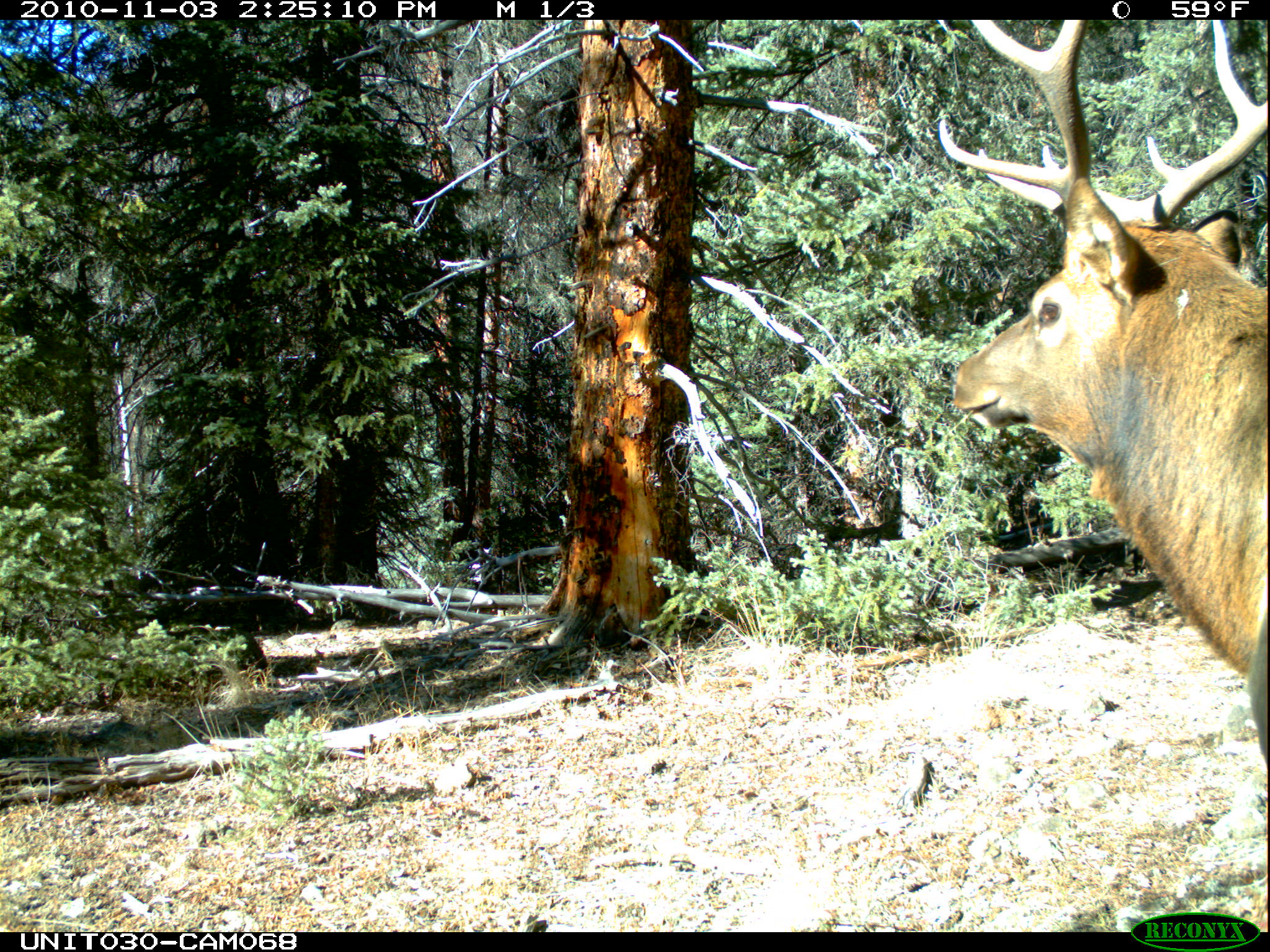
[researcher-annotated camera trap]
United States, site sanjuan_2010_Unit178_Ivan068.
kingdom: Animalia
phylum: Chordata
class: Mammalia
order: Artiodactyla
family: Cervidae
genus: Cervus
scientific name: Cervus elaphus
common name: red deer